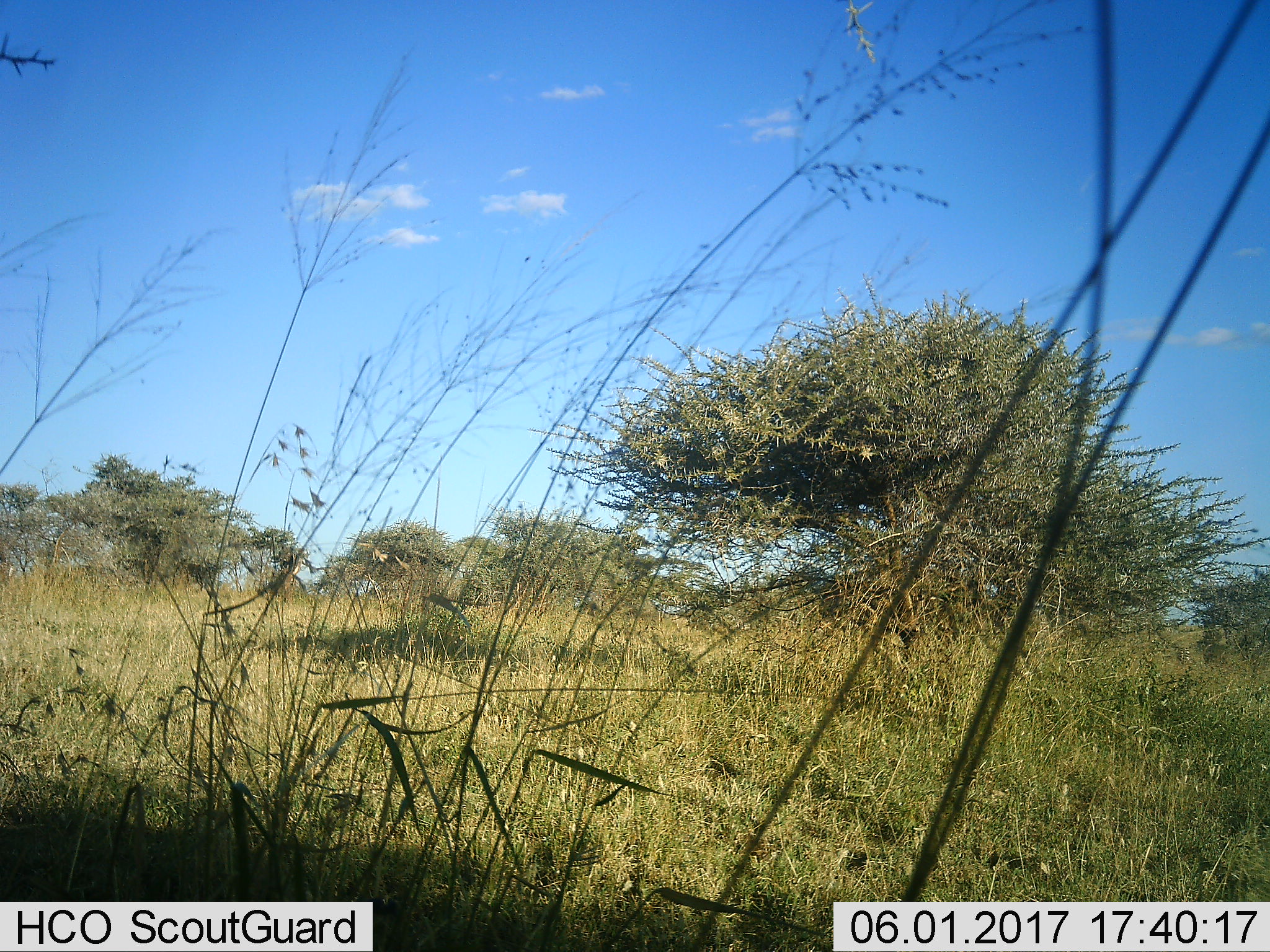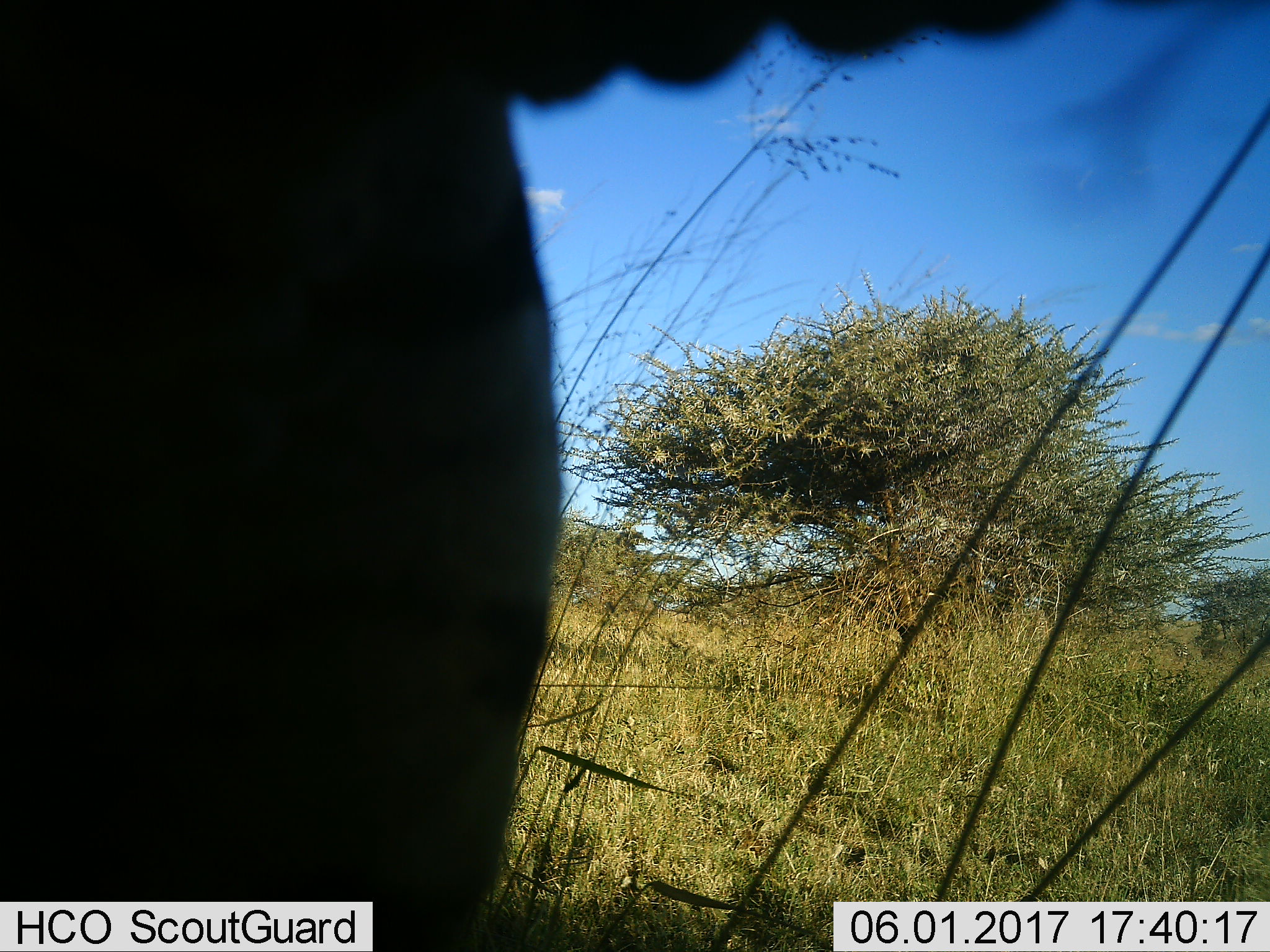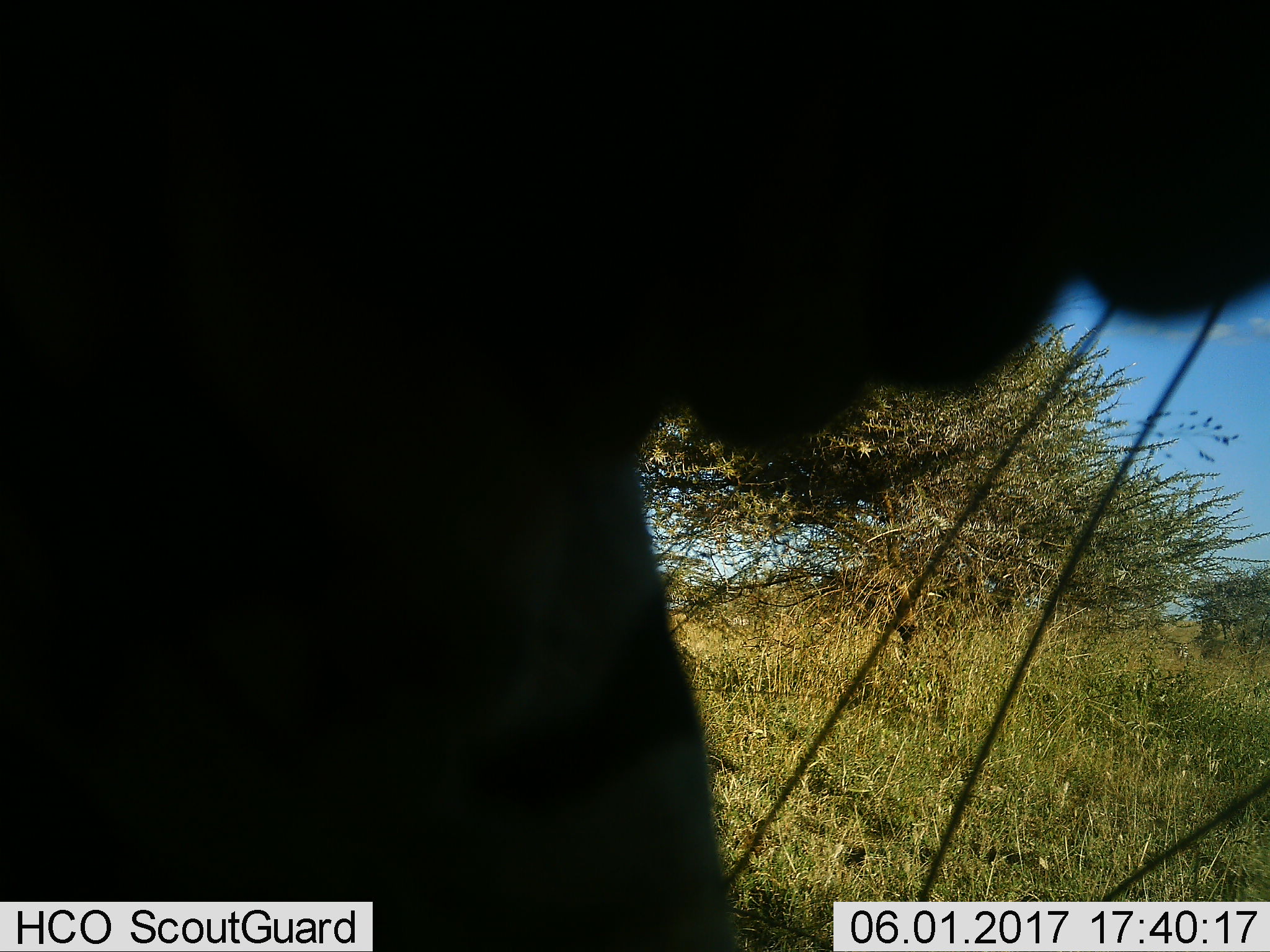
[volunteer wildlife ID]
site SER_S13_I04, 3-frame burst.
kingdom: Animalia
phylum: Chordata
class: Mammalia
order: Perissodactyla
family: Equidae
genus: Equus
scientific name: Equus quagga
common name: plains zebra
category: zebraplains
Zebraplains (plains zebra) (Equus quagga), count 1. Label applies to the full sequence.